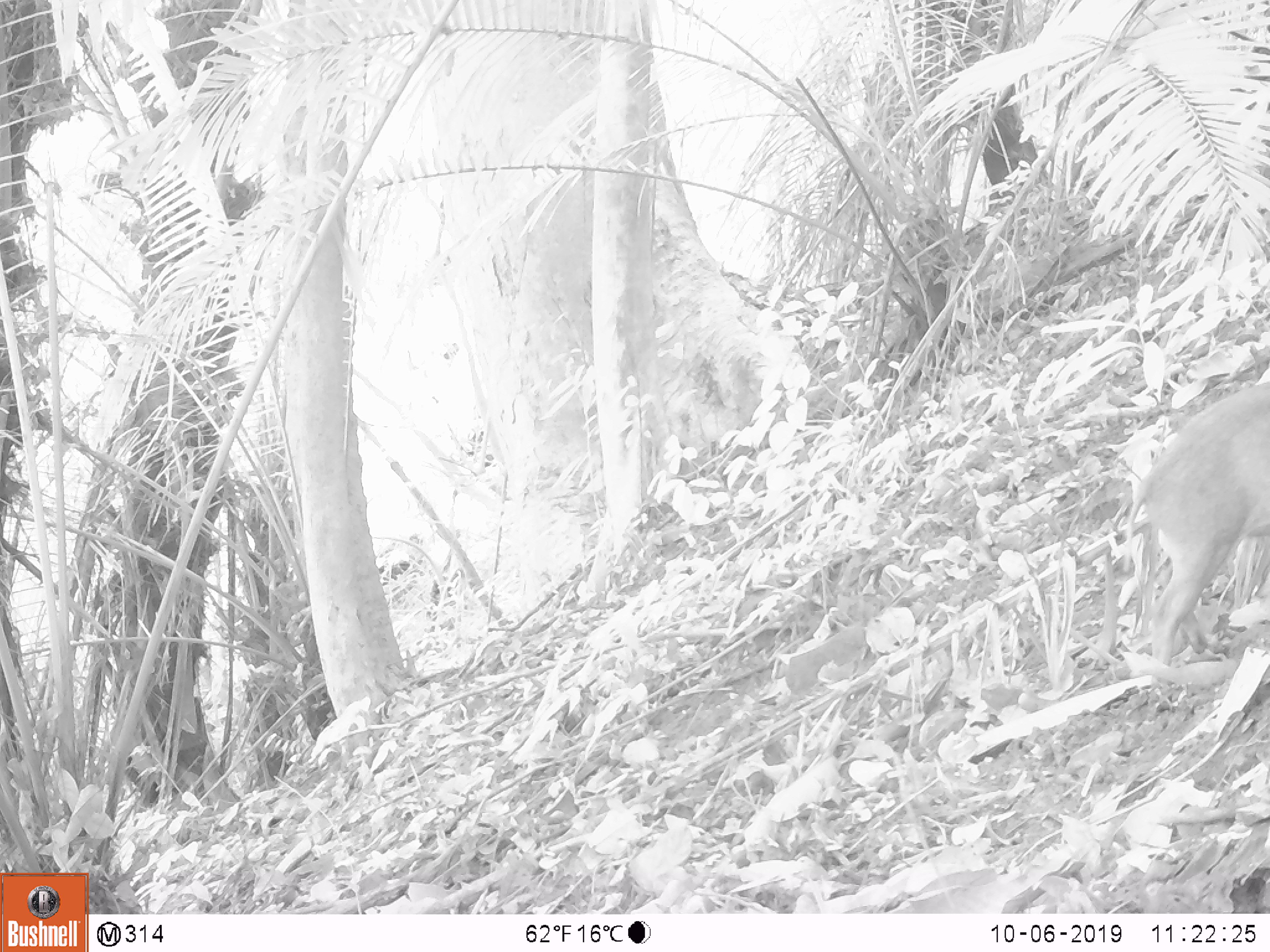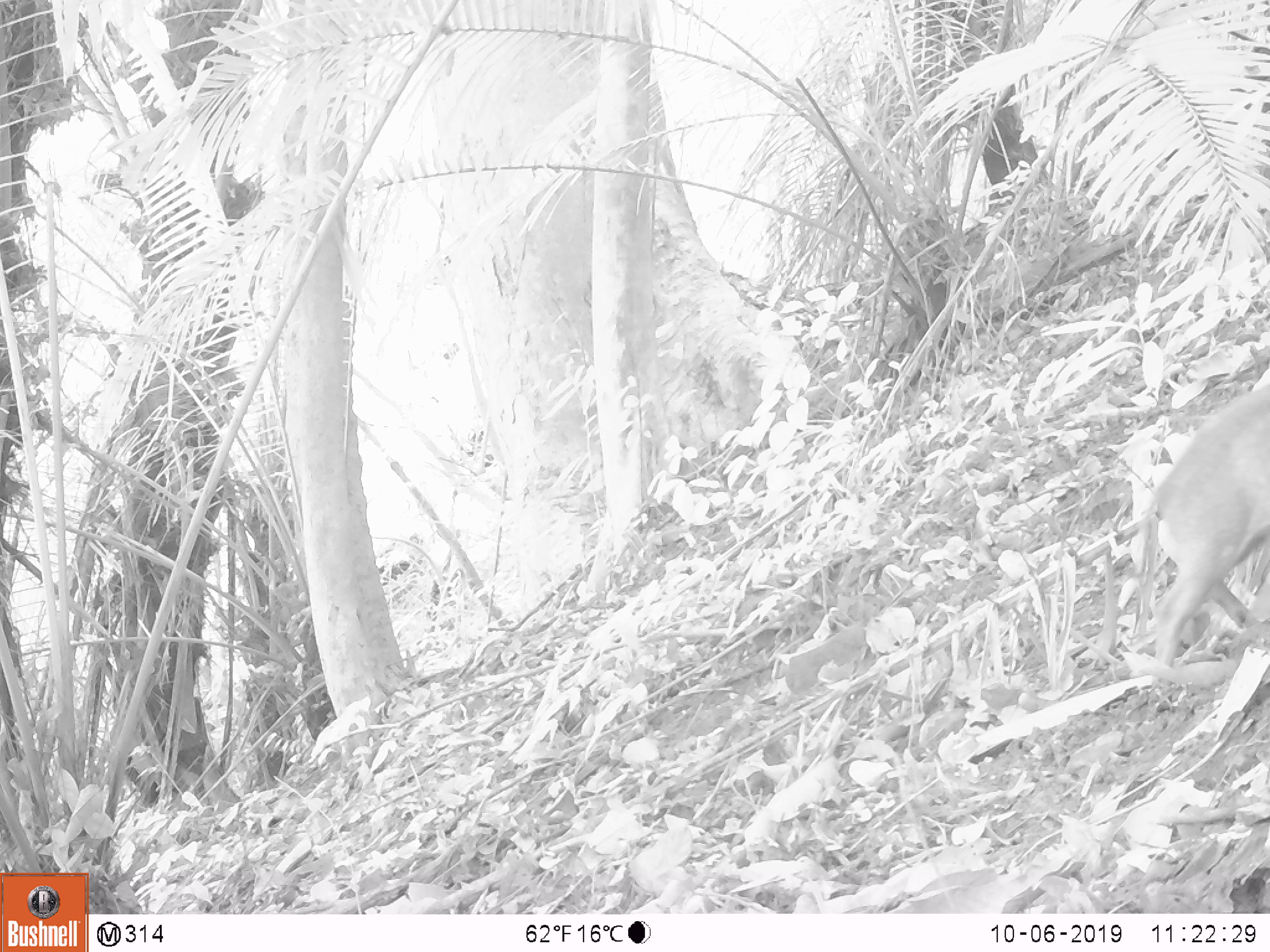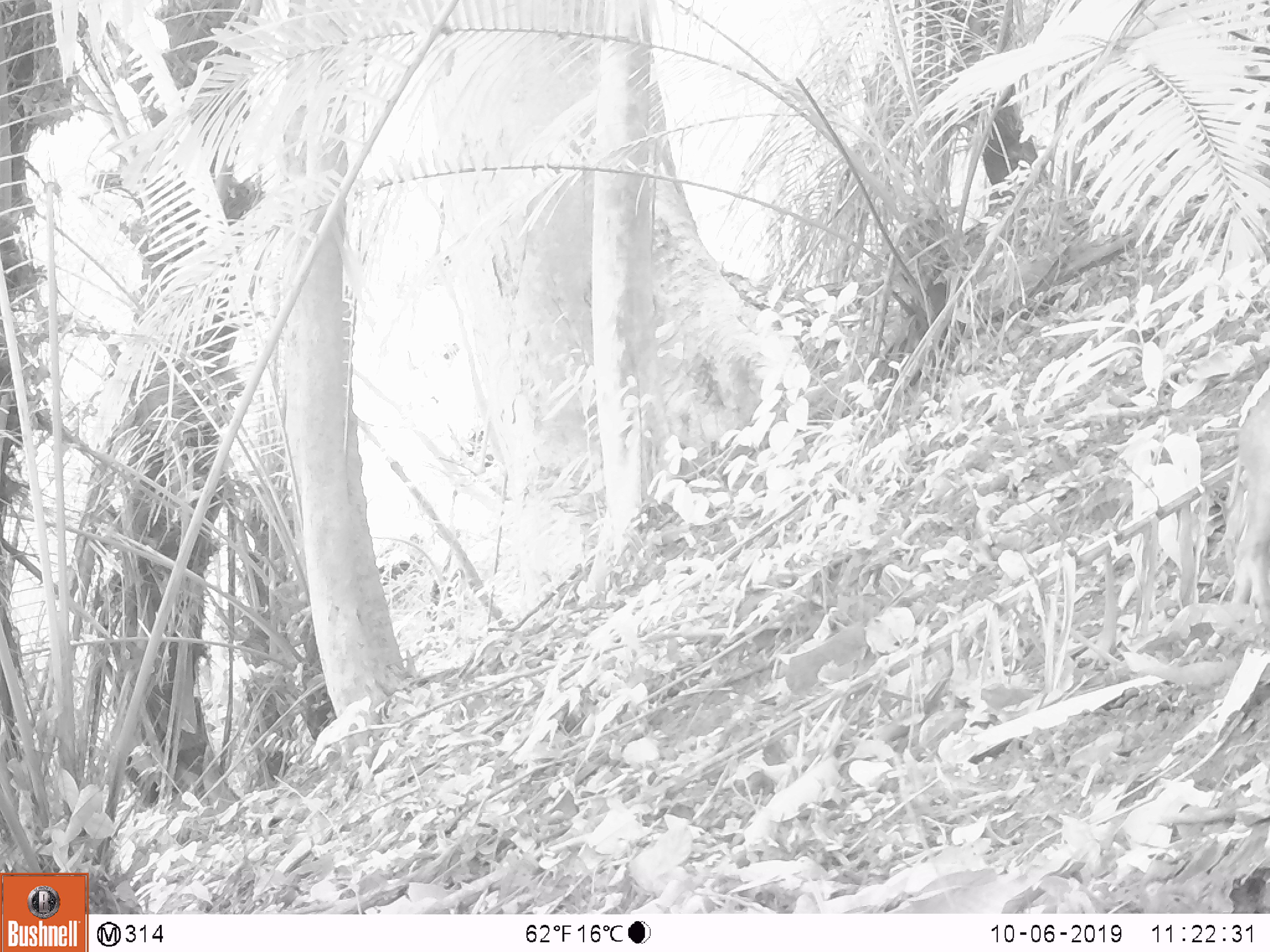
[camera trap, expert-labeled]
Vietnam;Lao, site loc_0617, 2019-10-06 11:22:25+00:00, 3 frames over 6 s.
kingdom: Animalia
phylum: Chordata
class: Mammalia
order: Artiodactyla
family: Suidae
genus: Sus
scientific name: Sus scrofa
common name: eurasian wild pig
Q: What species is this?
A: Eurasian wild pig (Sus scrofa).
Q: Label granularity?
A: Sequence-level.